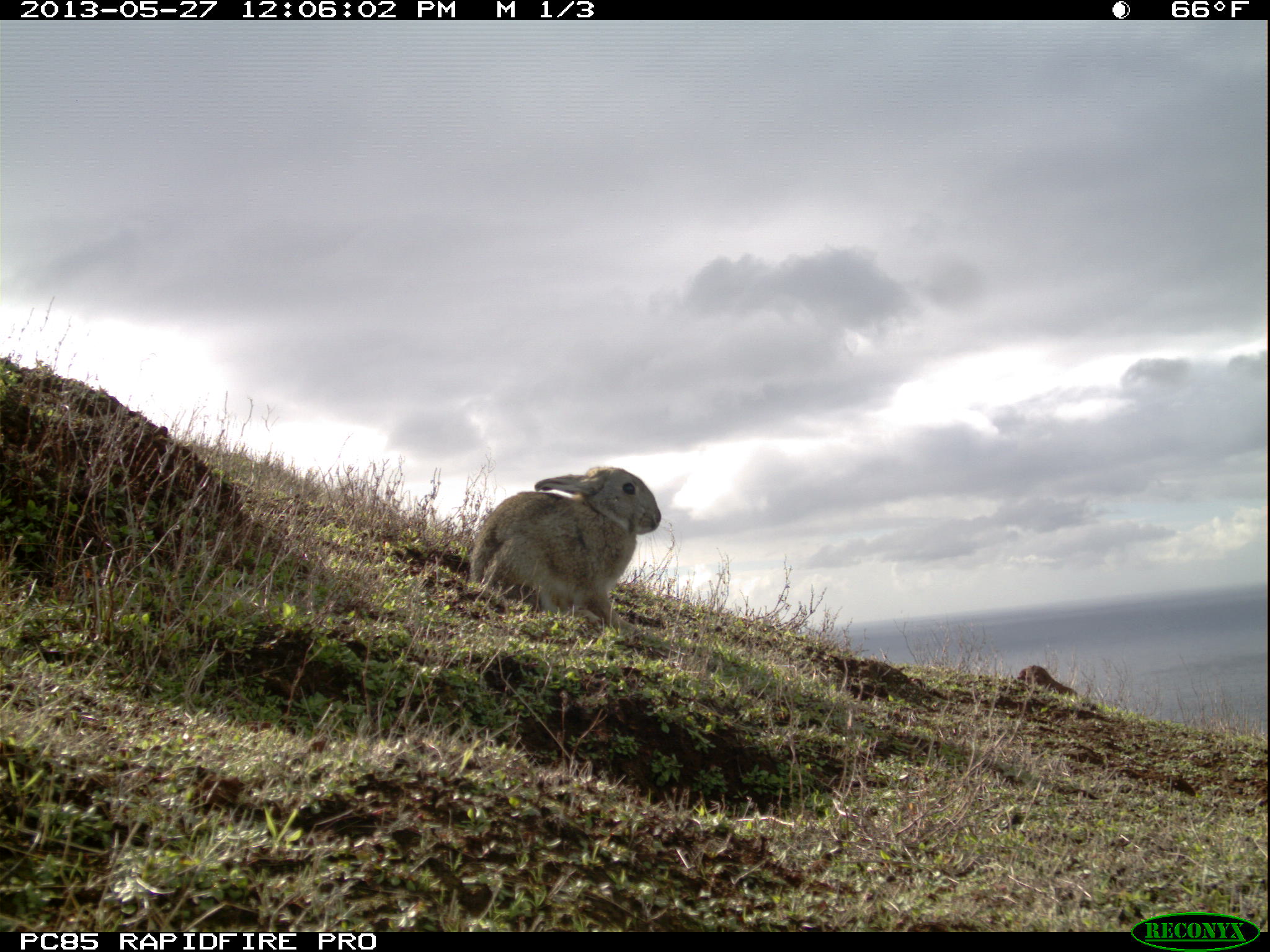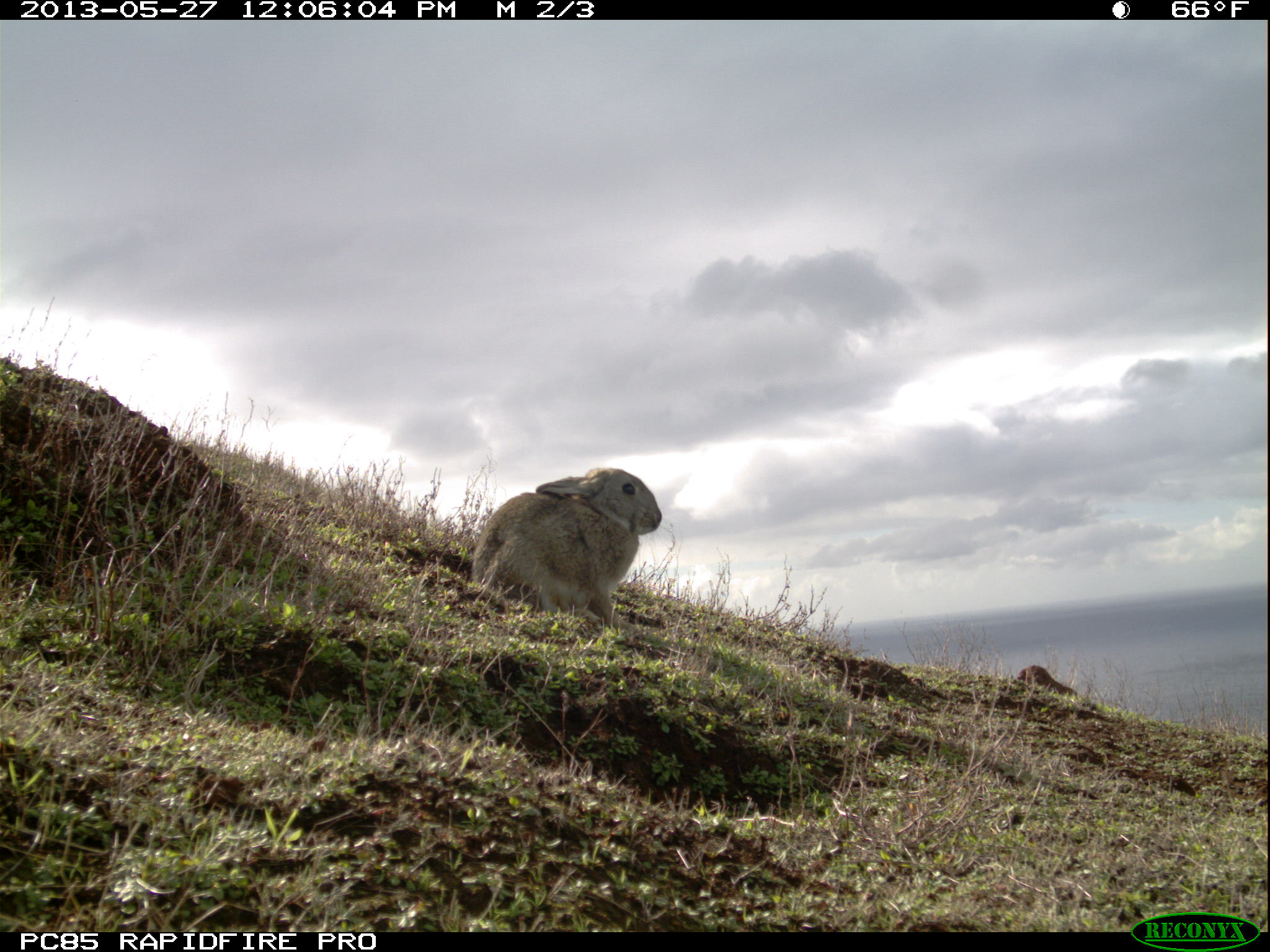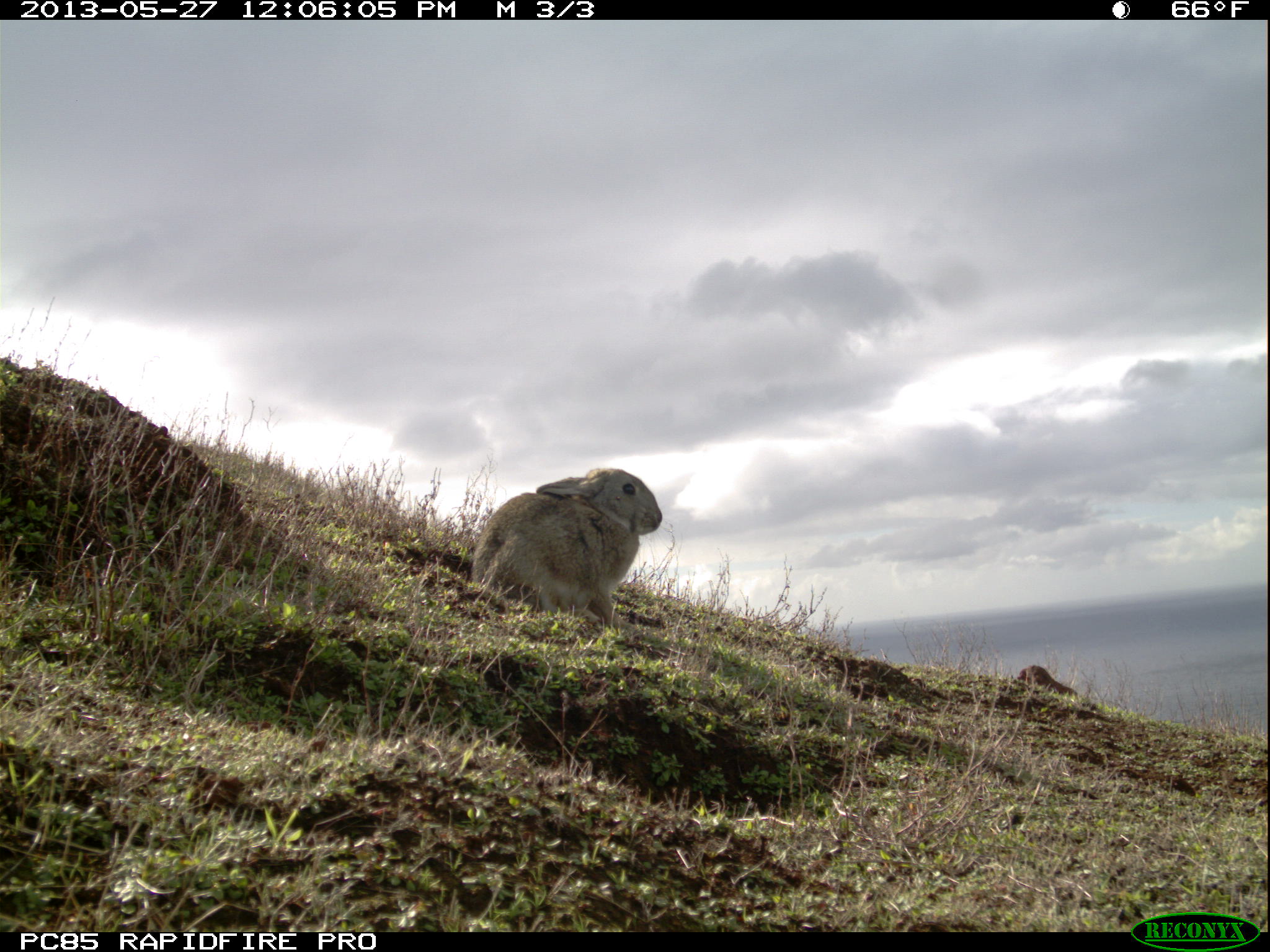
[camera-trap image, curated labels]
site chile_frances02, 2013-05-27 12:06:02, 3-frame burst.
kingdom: Animalia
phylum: Chordata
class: Mammalia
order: Lagomorpha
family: Leporidae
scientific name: Leporidae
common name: rabbits and hares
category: rabbit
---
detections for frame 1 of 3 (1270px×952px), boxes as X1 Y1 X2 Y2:
rabbit: 463 465 662 638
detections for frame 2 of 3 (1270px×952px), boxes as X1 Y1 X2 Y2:
rabbit: 465 464 663 634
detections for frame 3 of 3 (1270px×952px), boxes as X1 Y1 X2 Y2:
rabbit: 465 465 663 634